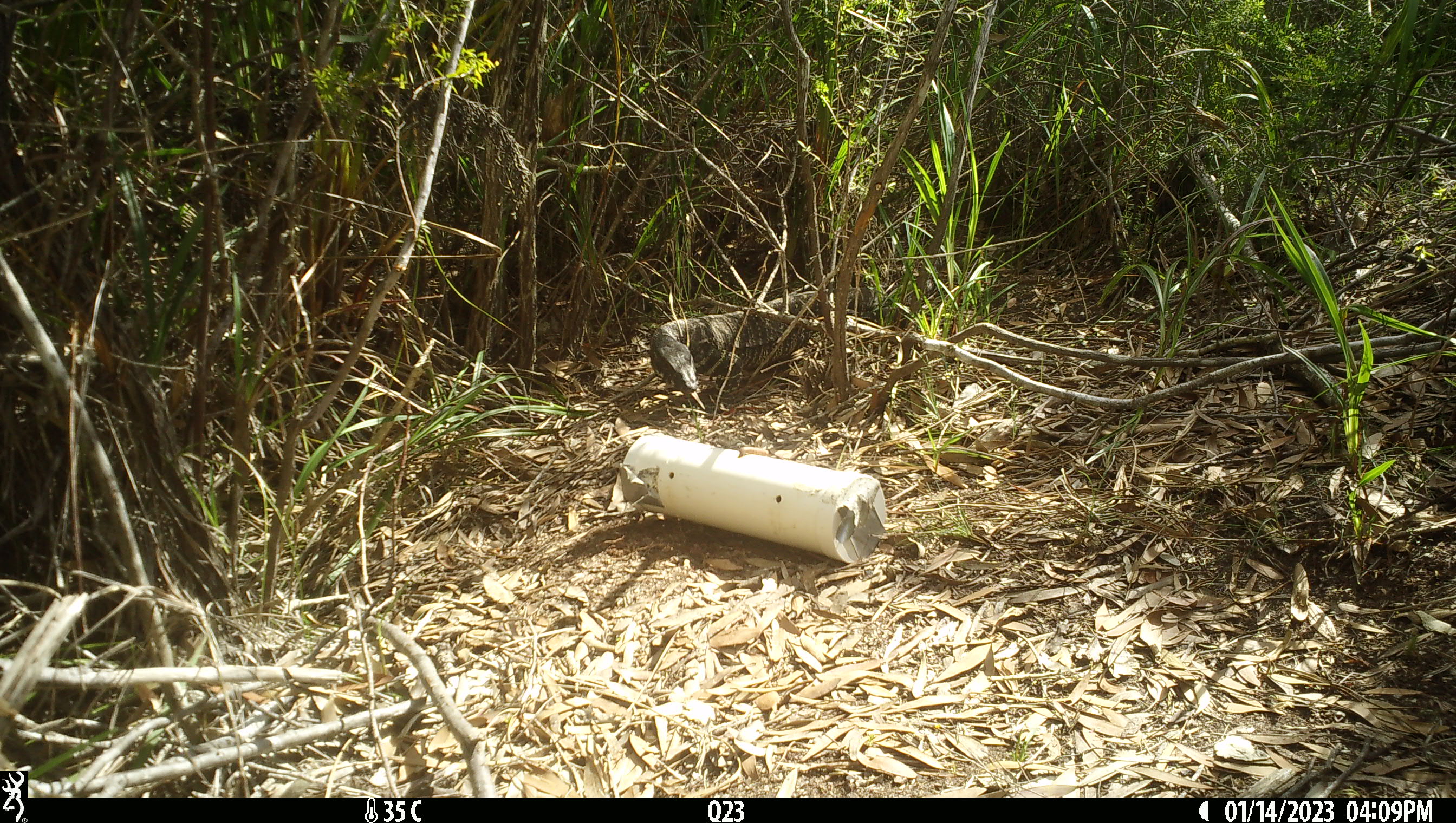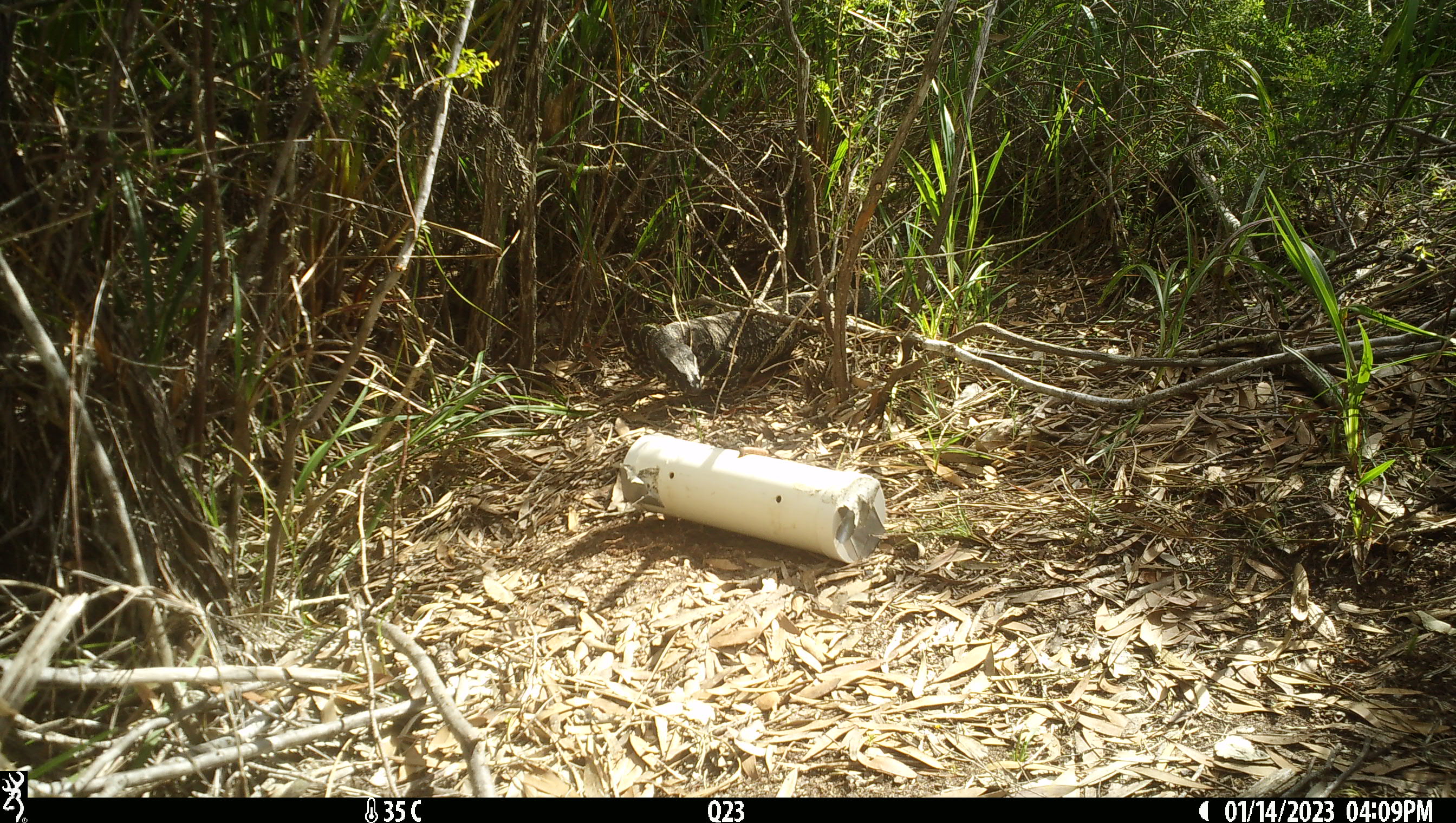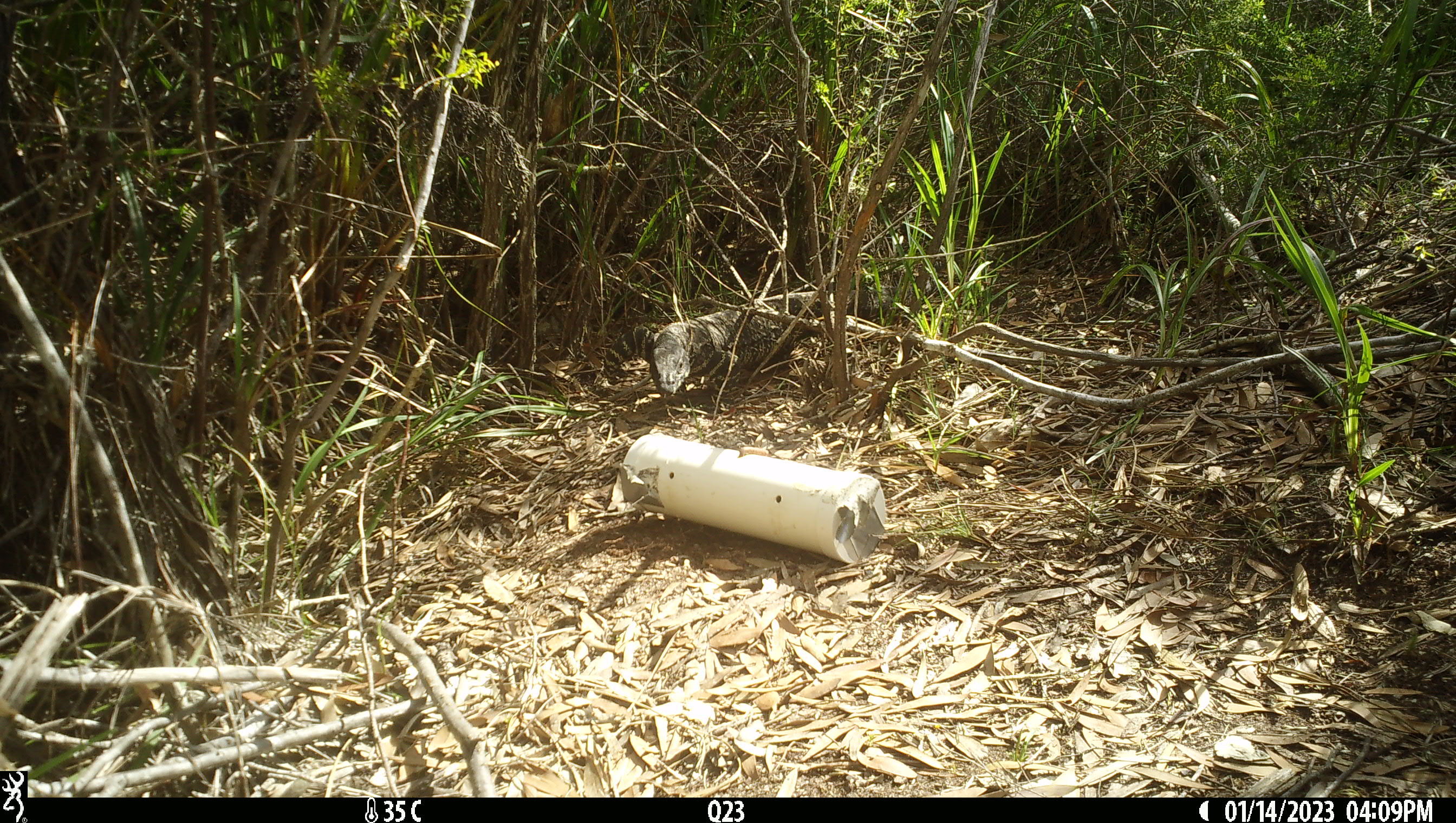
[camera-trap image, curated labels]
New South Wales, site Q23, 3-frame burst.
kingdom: Animalia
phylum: Chordata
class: Reptilia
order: Squamata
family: Varanidae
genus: Varanus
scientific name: Varanus varius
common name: lace monitor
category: goanna